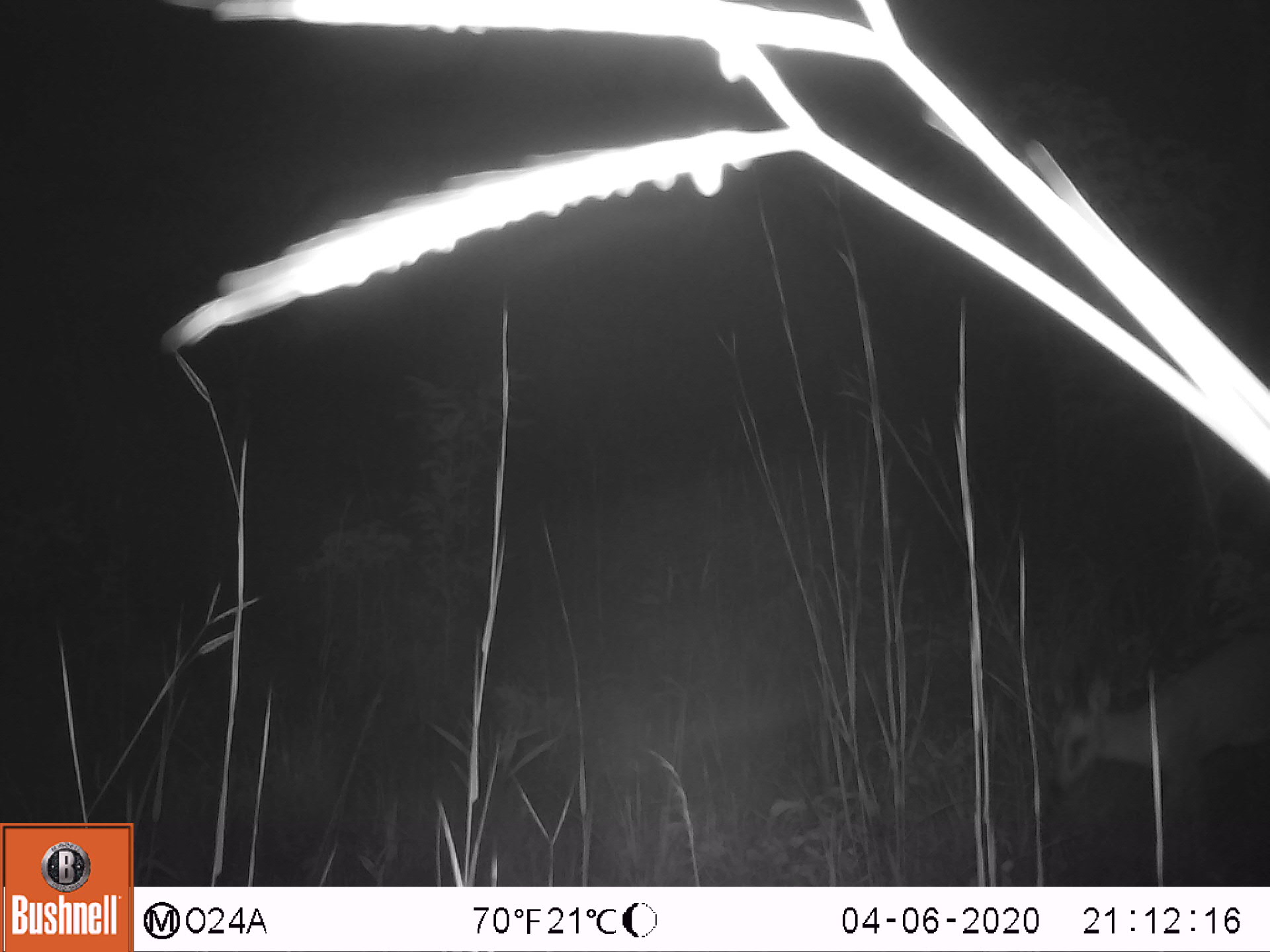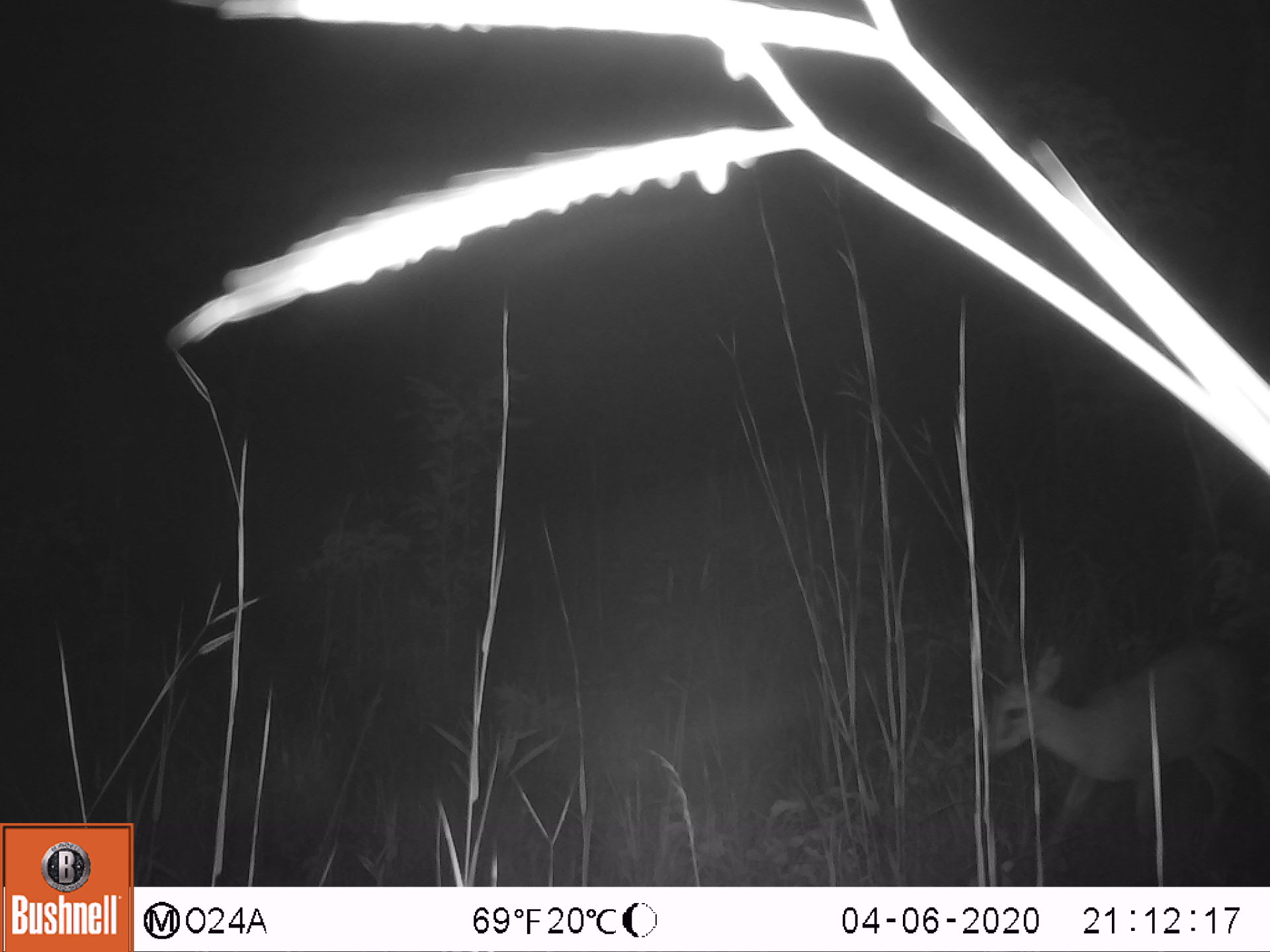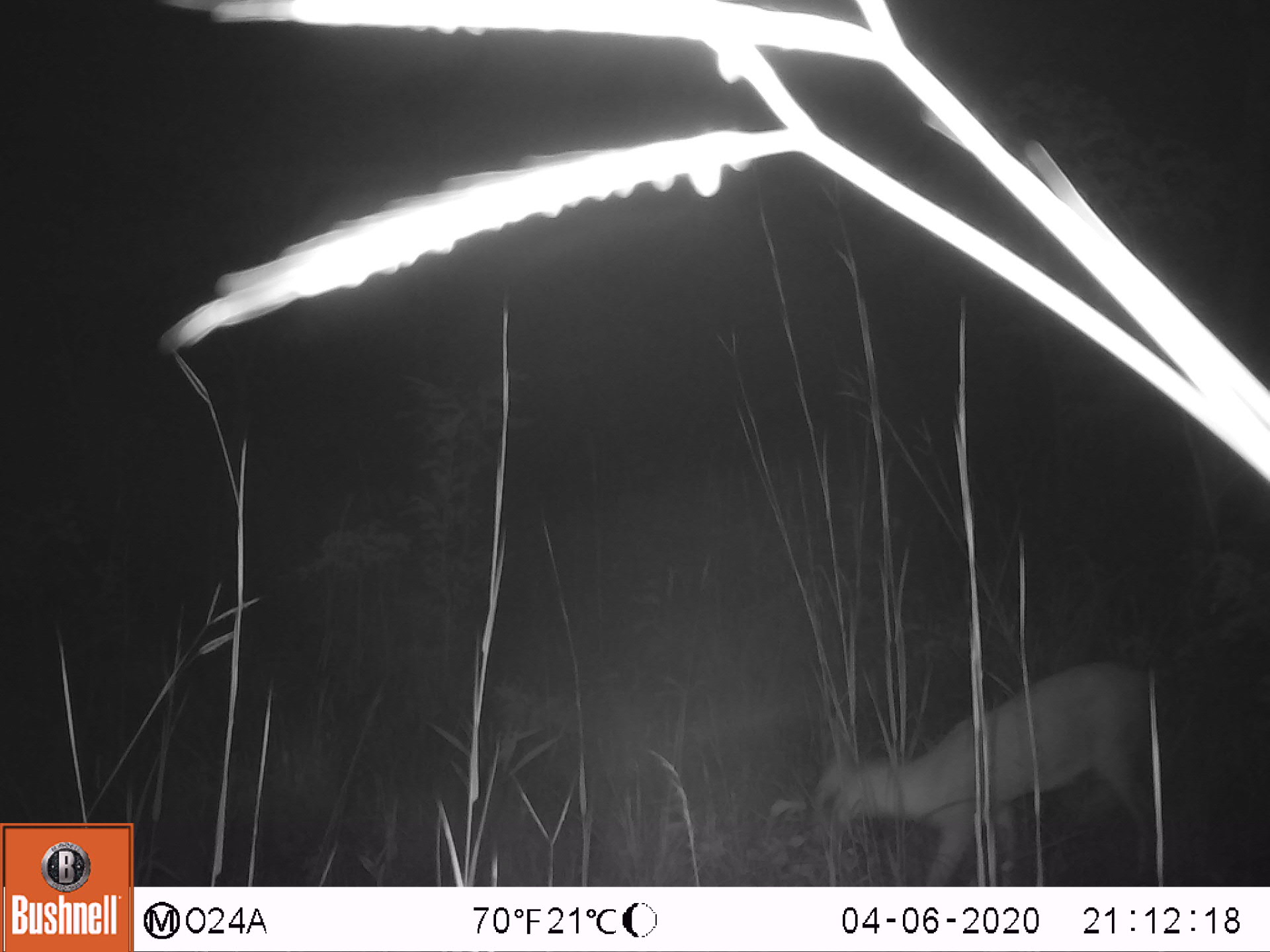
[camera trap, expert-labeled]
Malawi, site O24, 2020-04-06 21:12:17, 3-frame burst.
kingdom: Animalia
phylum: Chordata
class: Mammalia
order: Artiodactyla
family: Bovidae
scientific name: Antilopinae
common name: small antelope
Small antelope (Antilopinae), count 1.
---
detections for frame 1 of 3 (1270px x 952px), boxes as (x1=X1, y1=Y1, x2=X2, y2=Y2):
small antelope: (x1=1043, y1=626, x2=1269, y2=848)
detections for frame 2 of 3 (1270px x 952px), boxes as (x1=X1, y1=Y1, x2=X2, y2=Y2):
small antelope: (x1=977, y1=630, x2=1267, y2=871)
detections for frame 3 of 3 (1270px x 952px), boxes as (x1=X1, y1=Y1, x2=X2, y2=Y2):
small antelope: (x1=798, y1=656, x2=1172, y2=885)